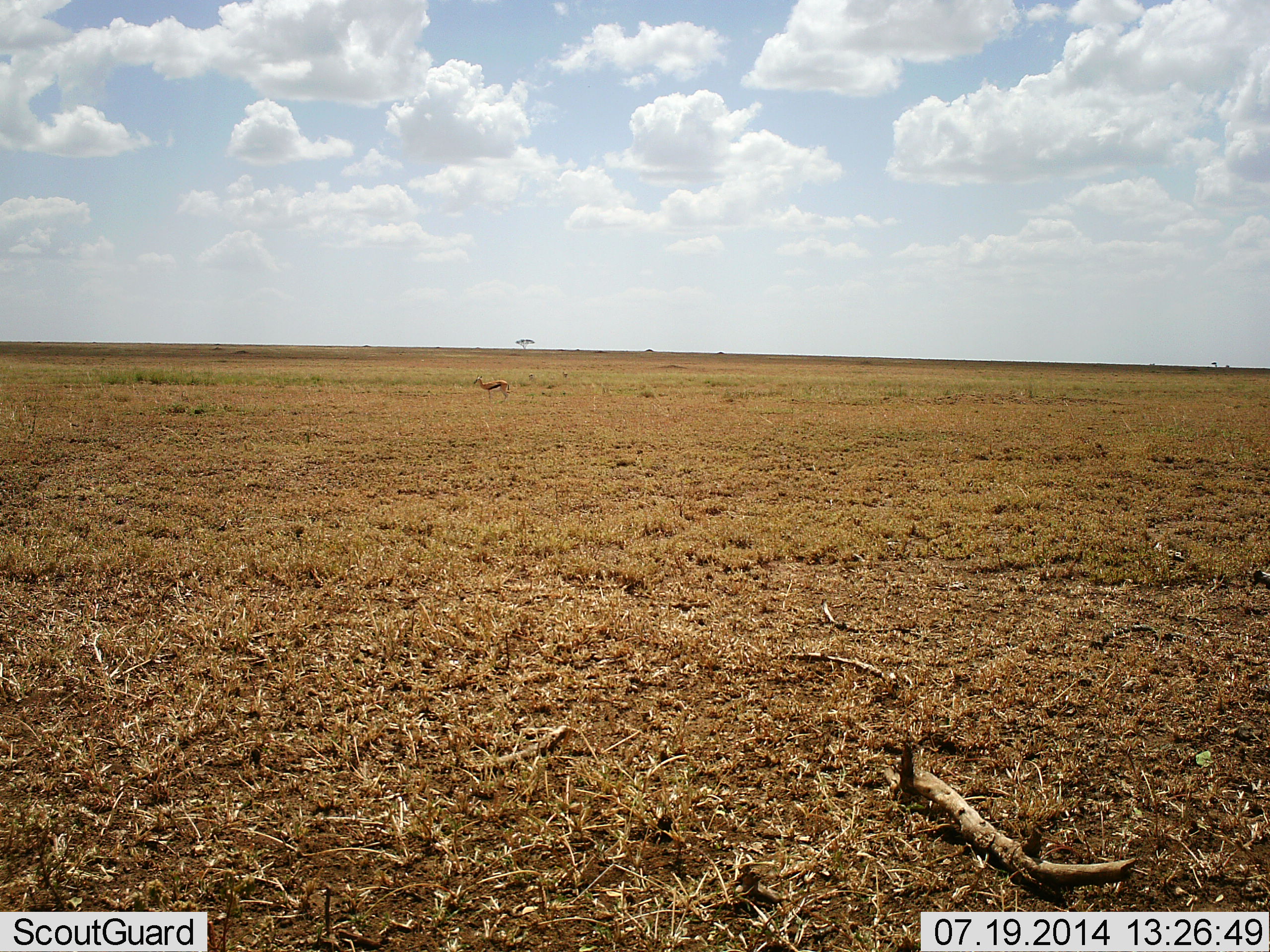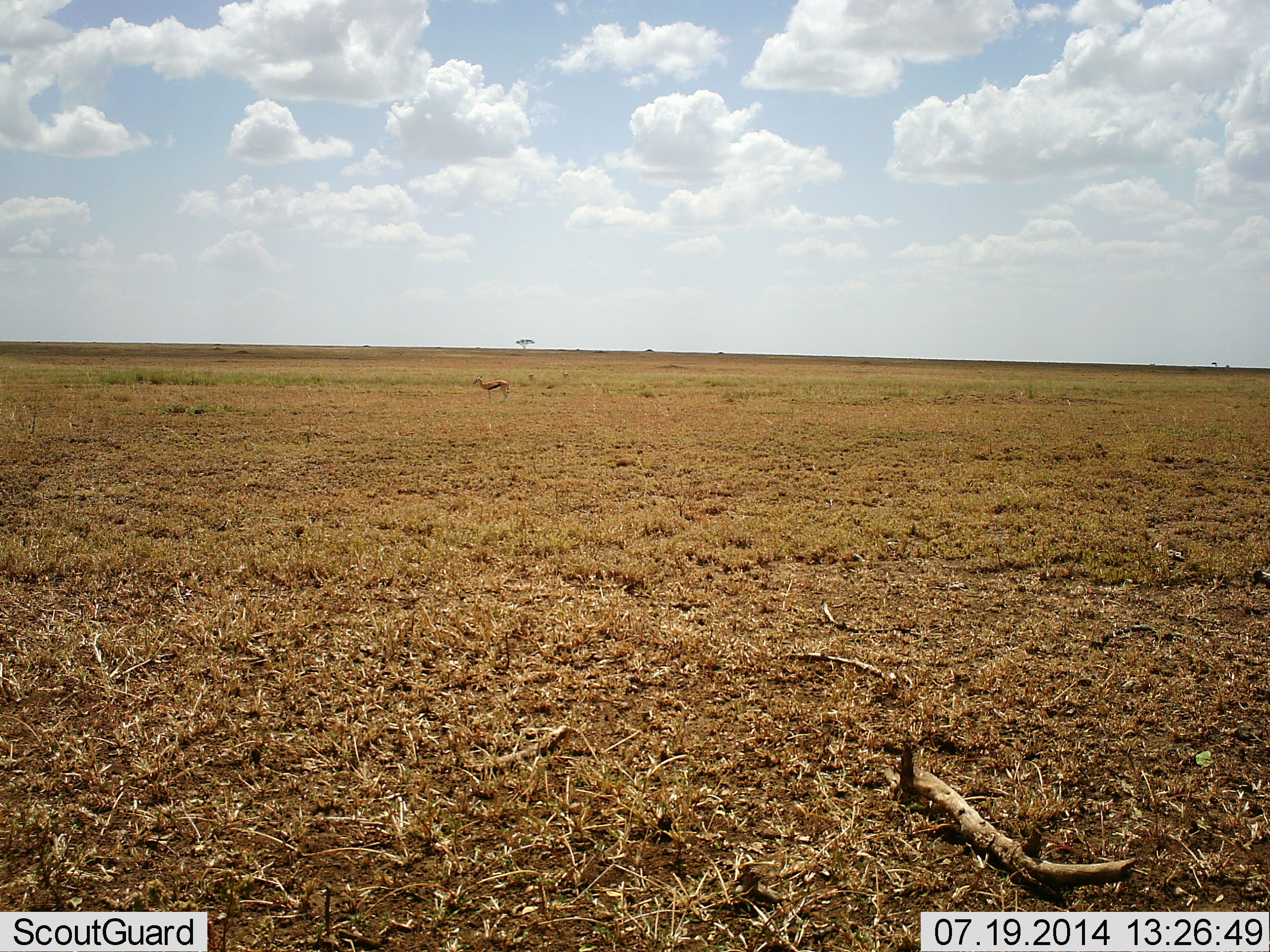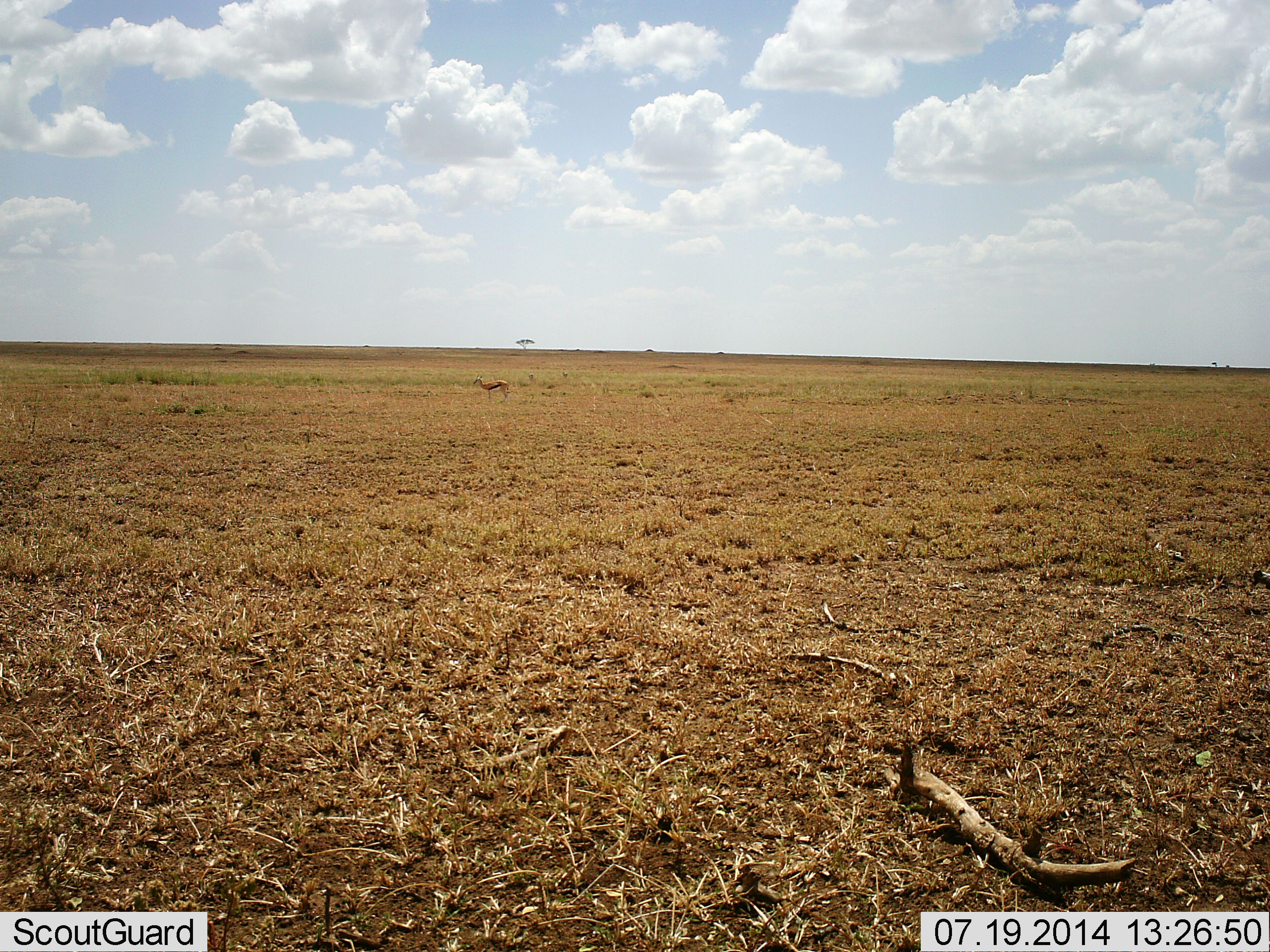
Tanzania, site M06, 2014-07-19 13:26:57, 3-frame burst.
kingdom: Animalia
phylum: Chordata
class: Mammalia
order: Artiodactyla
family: Bovidae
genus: Eudorcas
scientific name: Eudorcas thomsonii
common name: thomson's gazelle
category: gazellethomsons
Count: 1.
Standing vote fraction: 100%.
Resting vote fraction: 0%.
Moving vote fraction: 0%.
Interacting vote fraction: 0%.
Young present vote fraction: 0%.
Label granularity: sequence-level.